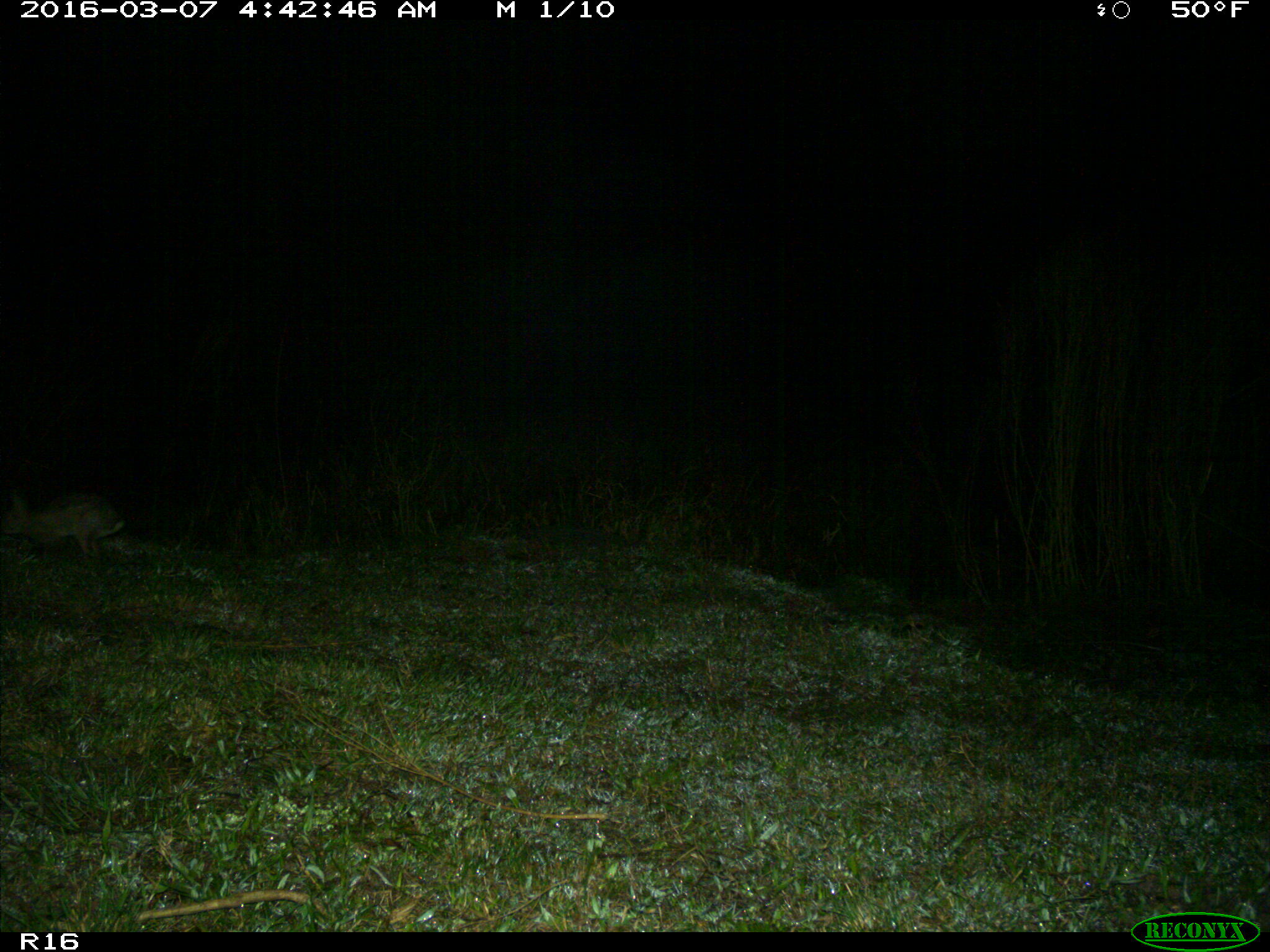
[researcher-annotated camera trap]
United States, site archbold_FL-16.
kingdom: Animalia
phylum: Chordata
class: Mammalia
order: Lagomorpha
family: Leporidae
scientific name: Leporidae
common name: rabbits and hares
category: unidentified rabbit